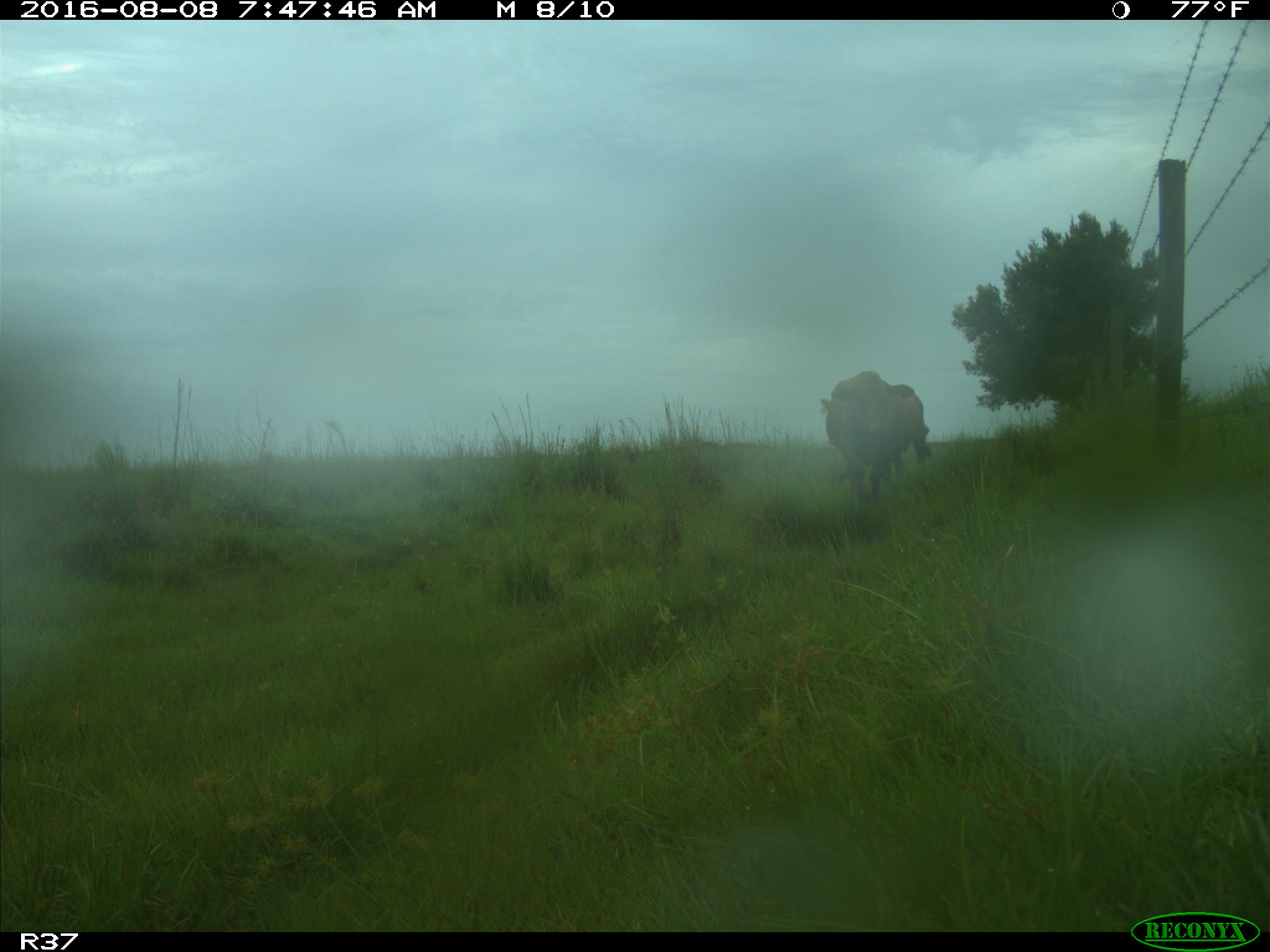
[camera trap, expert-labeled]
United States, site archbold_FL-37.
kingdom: Animalia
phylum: Chordata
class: Mammalia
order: Artiodactyla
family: Bovidae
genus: Bos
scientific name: Bos taurus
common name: domestic cow